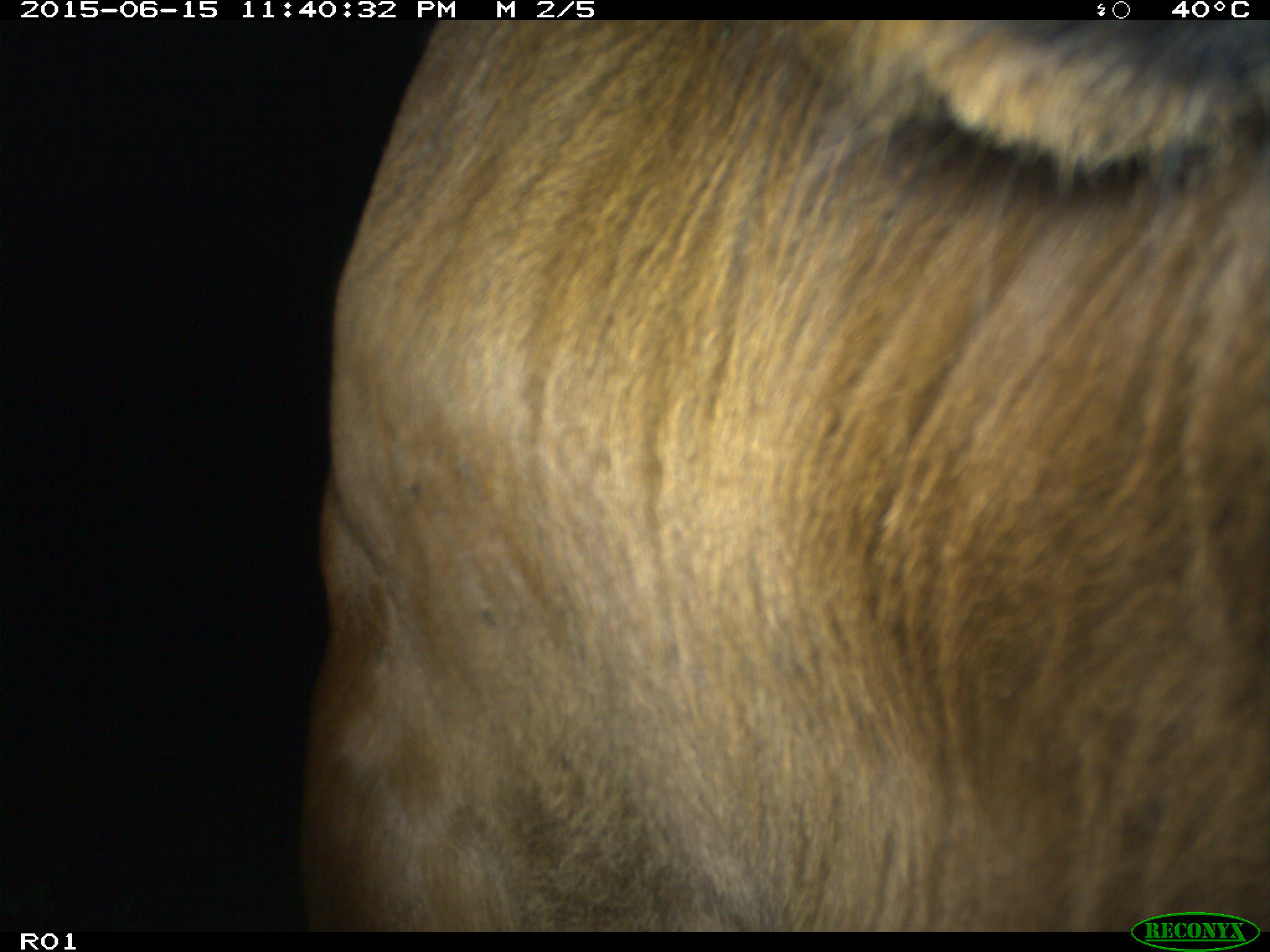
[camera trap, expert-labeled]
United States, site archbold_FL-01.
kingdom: Animalia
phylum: Chordata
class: Mammalia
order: Artiodactyla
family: Bovidae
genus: Bos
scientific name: Bos taurus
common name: domestic cow